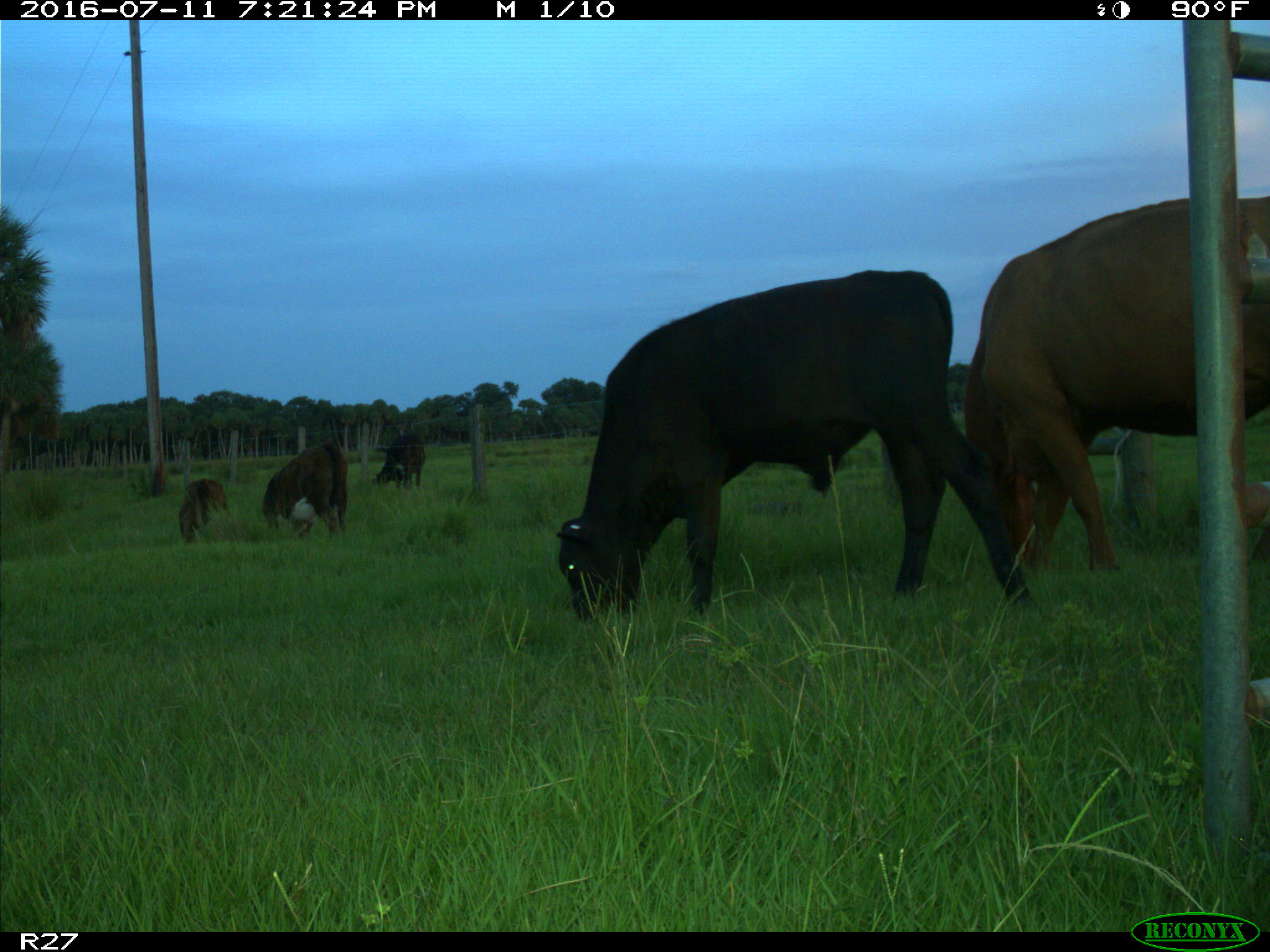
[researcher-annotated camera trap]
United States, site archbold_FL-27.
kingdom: Animalia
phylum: Chordata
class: Mammalia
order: Artiodactyla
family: Bovidae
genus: Bos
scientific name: Bos taurus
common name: domestic cow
Bos taurus (domestic cow).